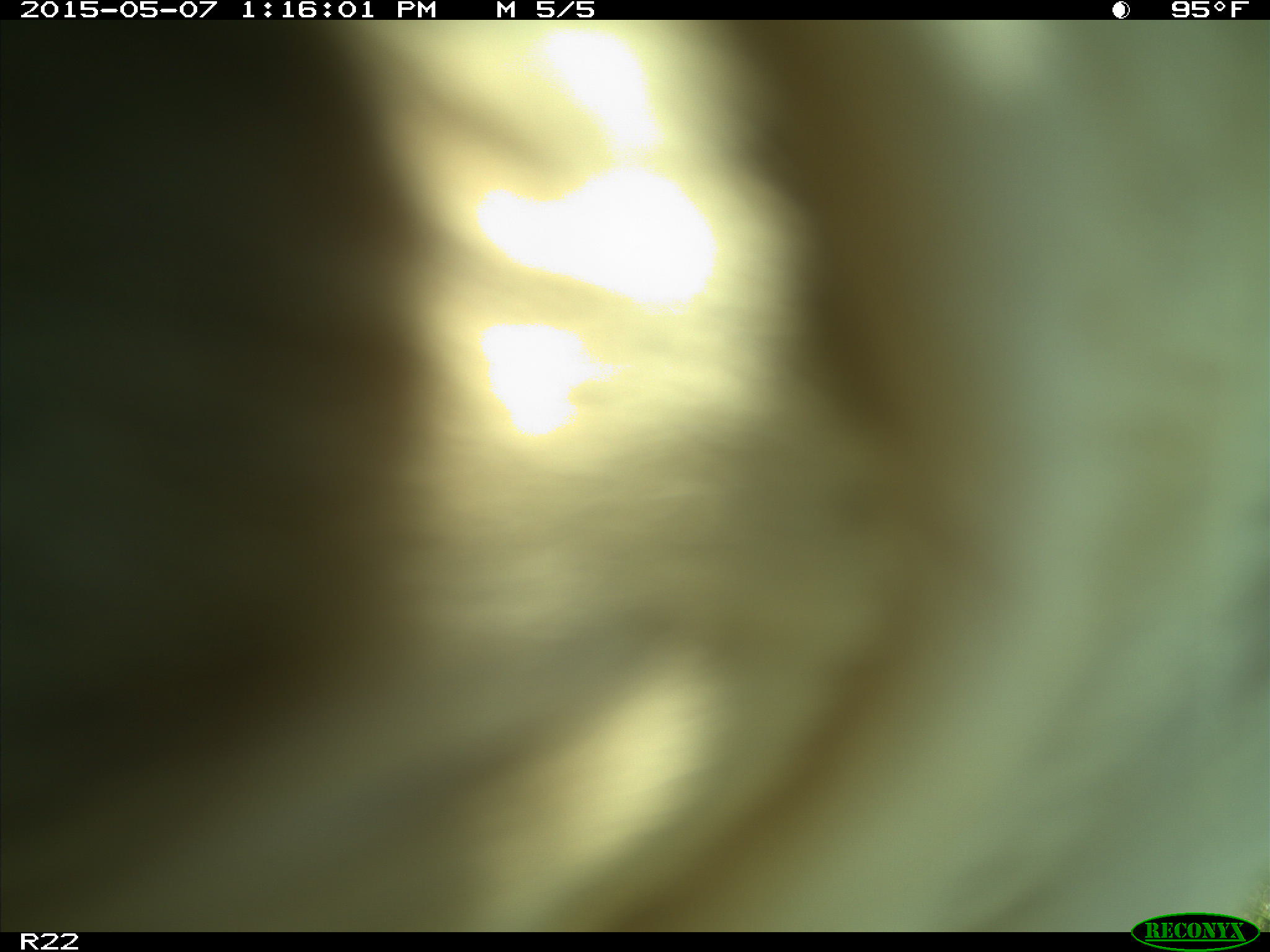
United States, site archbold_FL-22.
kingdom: Animalia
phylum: Chordata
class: Mammalia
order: Artiodactyla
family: Bovidae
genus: Bos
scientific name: Bos taurus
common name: domestic cow